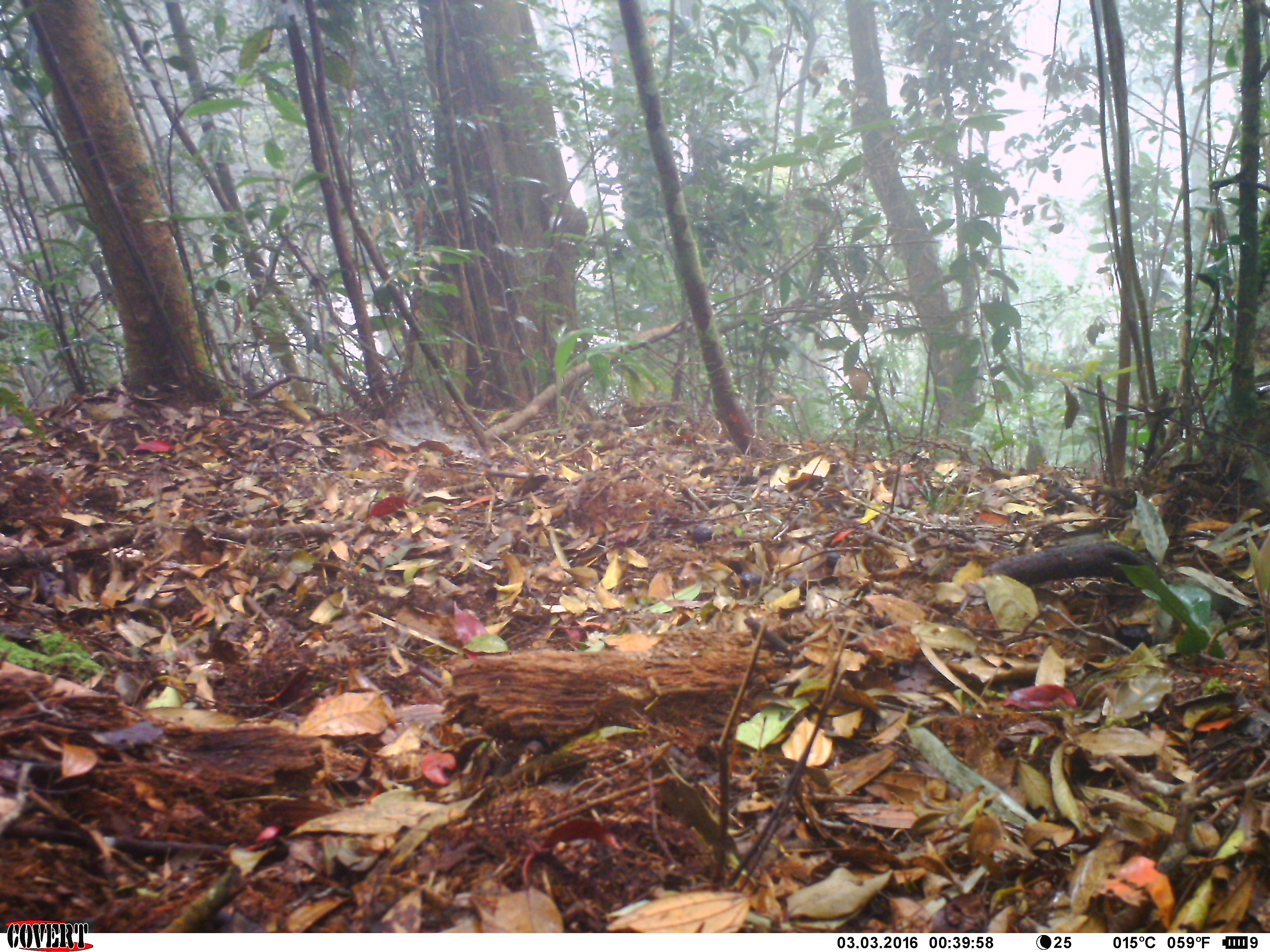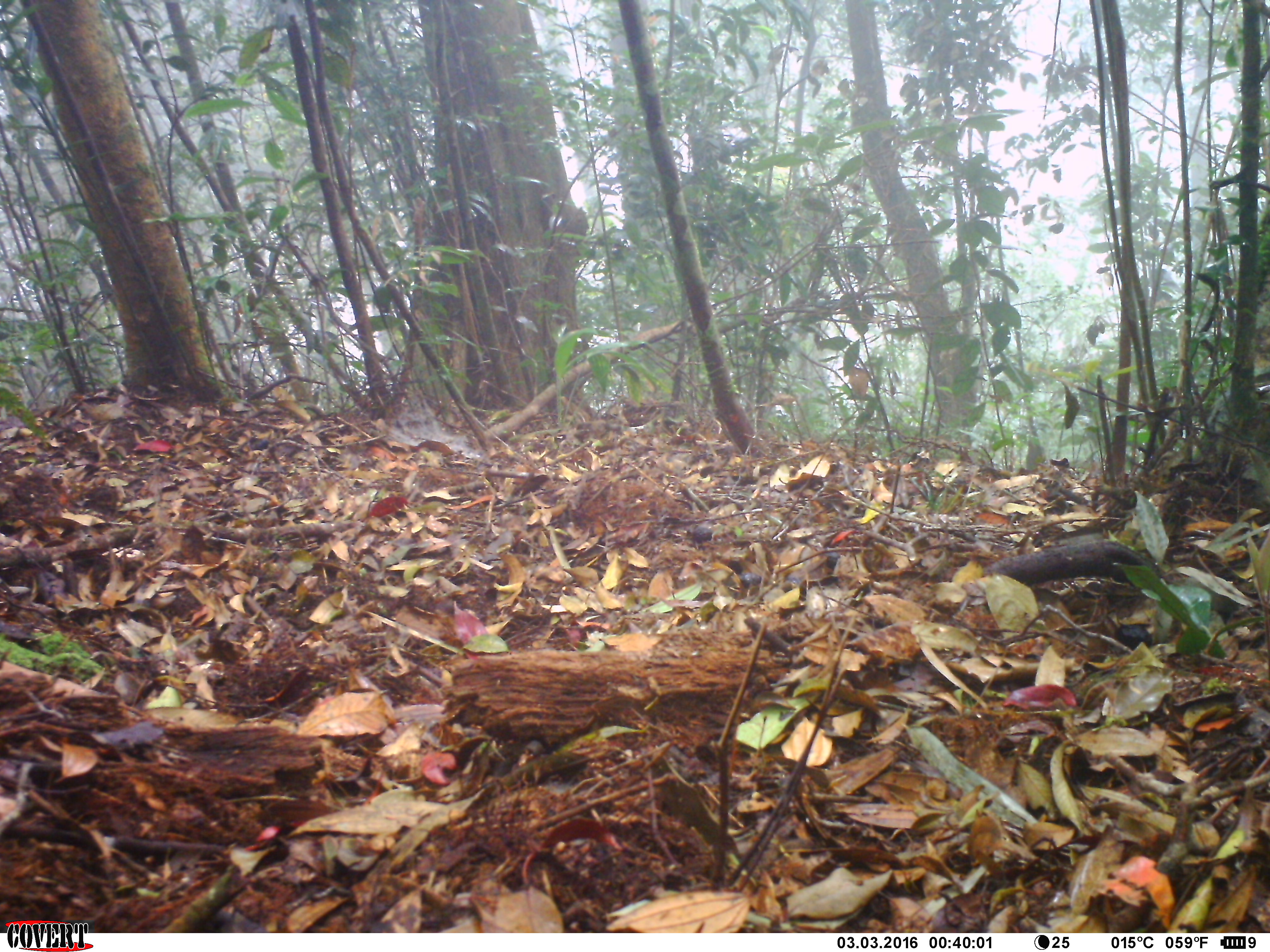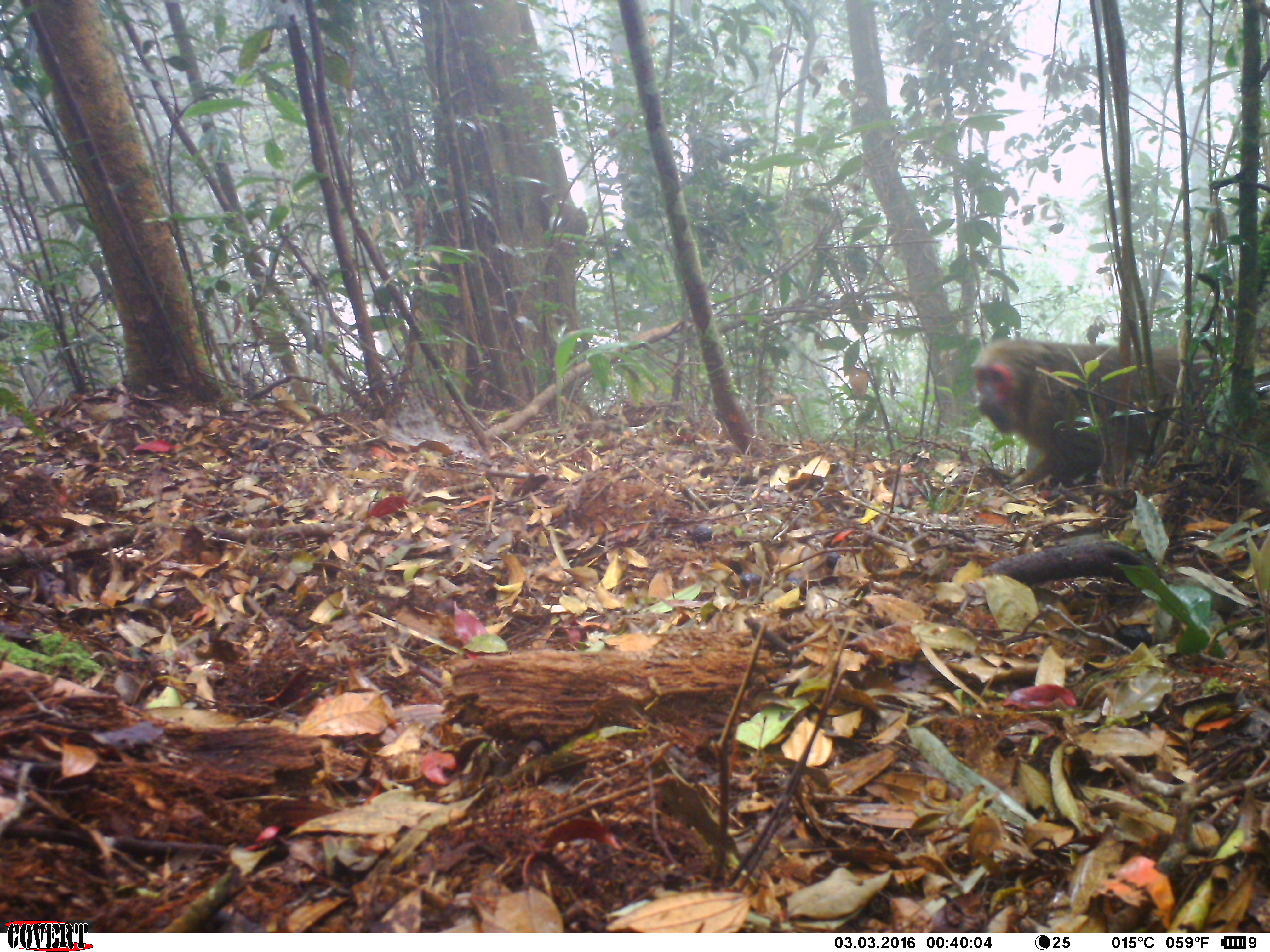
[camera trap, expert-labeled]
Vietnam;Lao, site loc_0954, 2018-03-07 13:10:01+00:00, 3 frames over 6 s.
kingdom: Animalia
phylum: Chordata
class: Mammalia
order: Primates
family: Cercopithecidae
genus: Macaca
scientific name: Macaca arctoides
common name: stump-tailed macaque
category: stump tailed macaque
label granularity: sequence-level